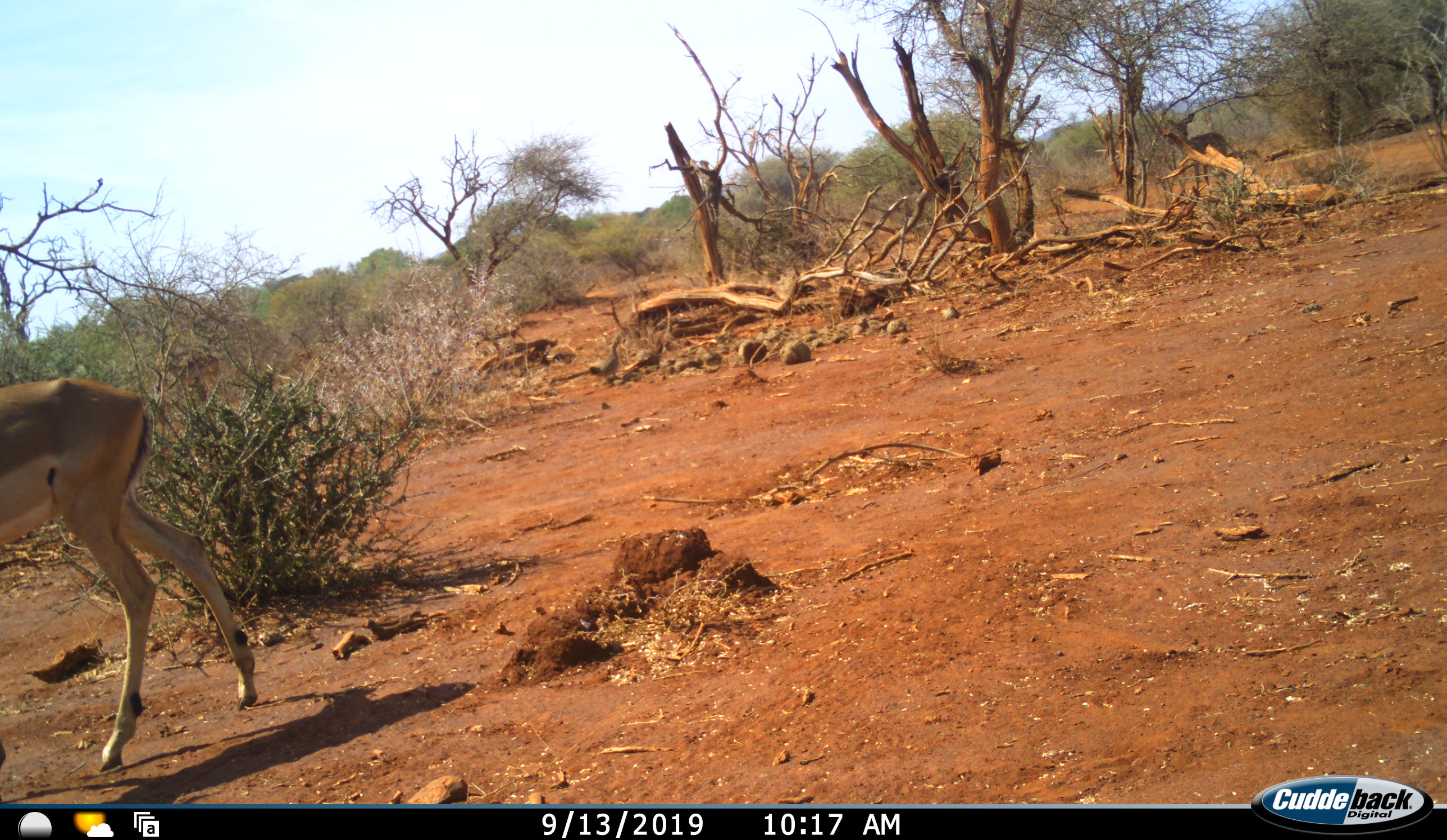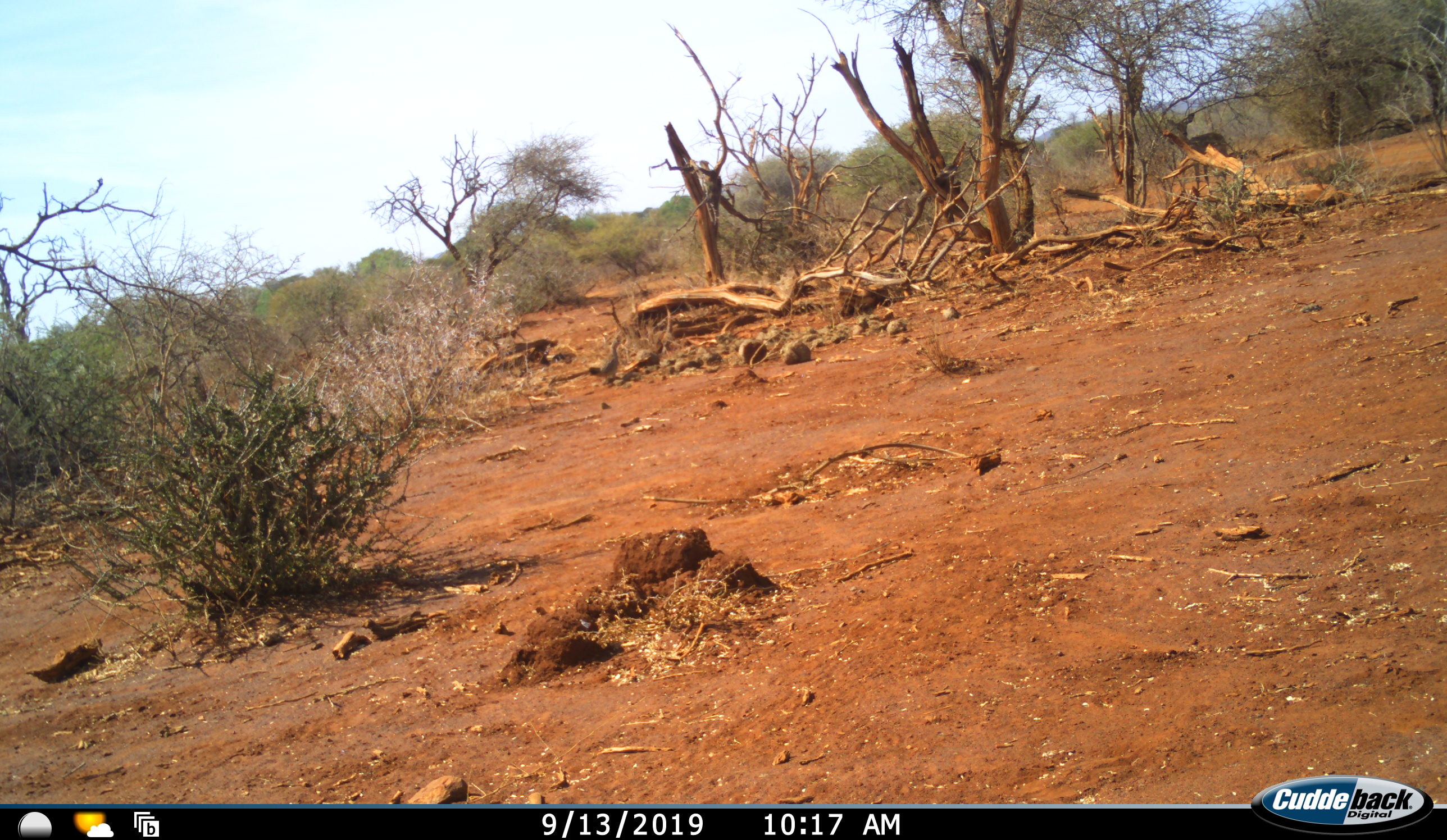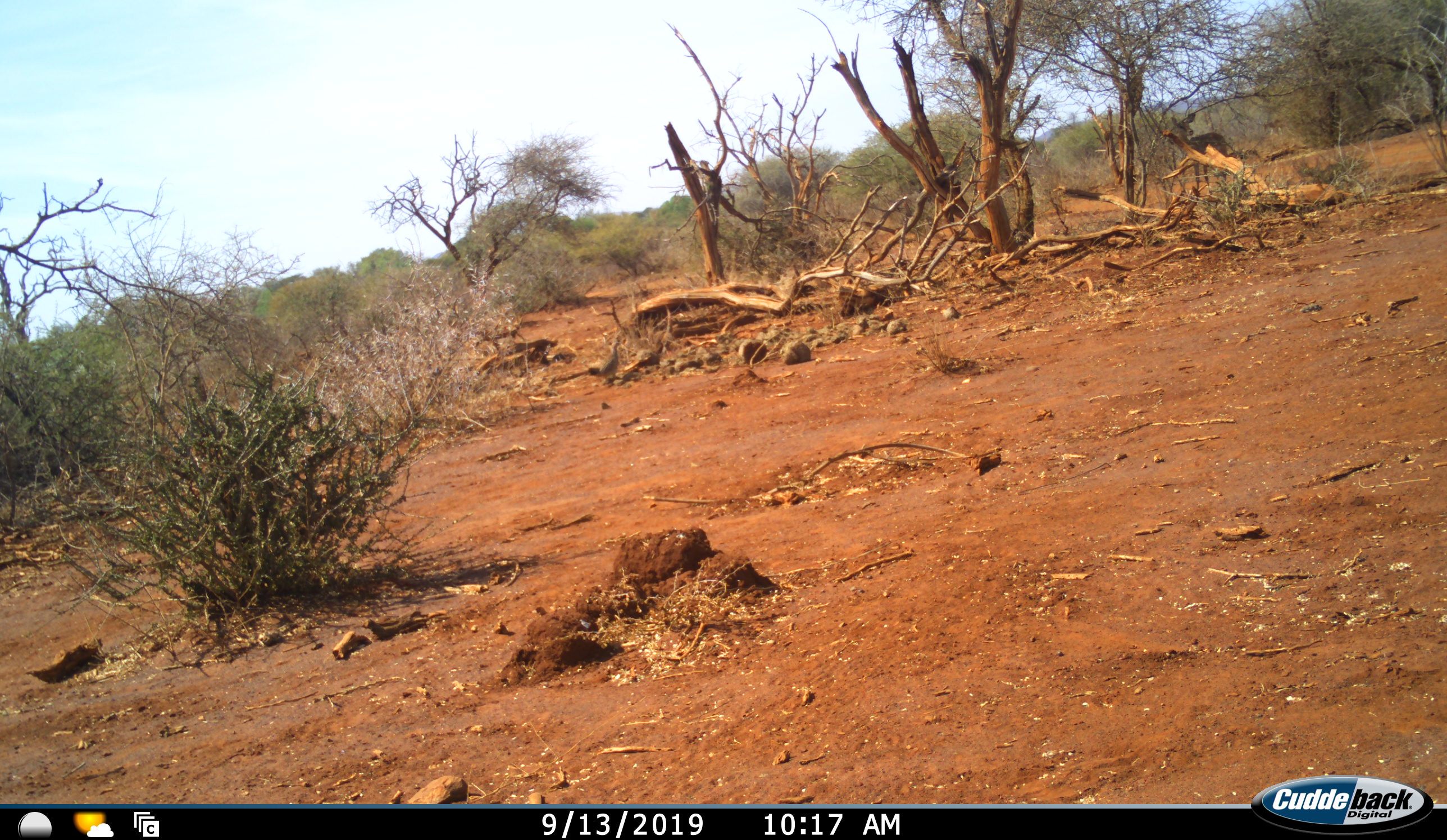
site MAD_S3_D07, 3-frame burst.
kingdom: Animalia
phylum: Chordata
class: Mammalia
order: Artiodactyla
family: Bovidae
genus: Aepyceros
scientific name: Aepyceros melampus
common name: impala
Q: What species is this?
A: Impala (Aepyceros melampus).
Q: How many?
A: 1.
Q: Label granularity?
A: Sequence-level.